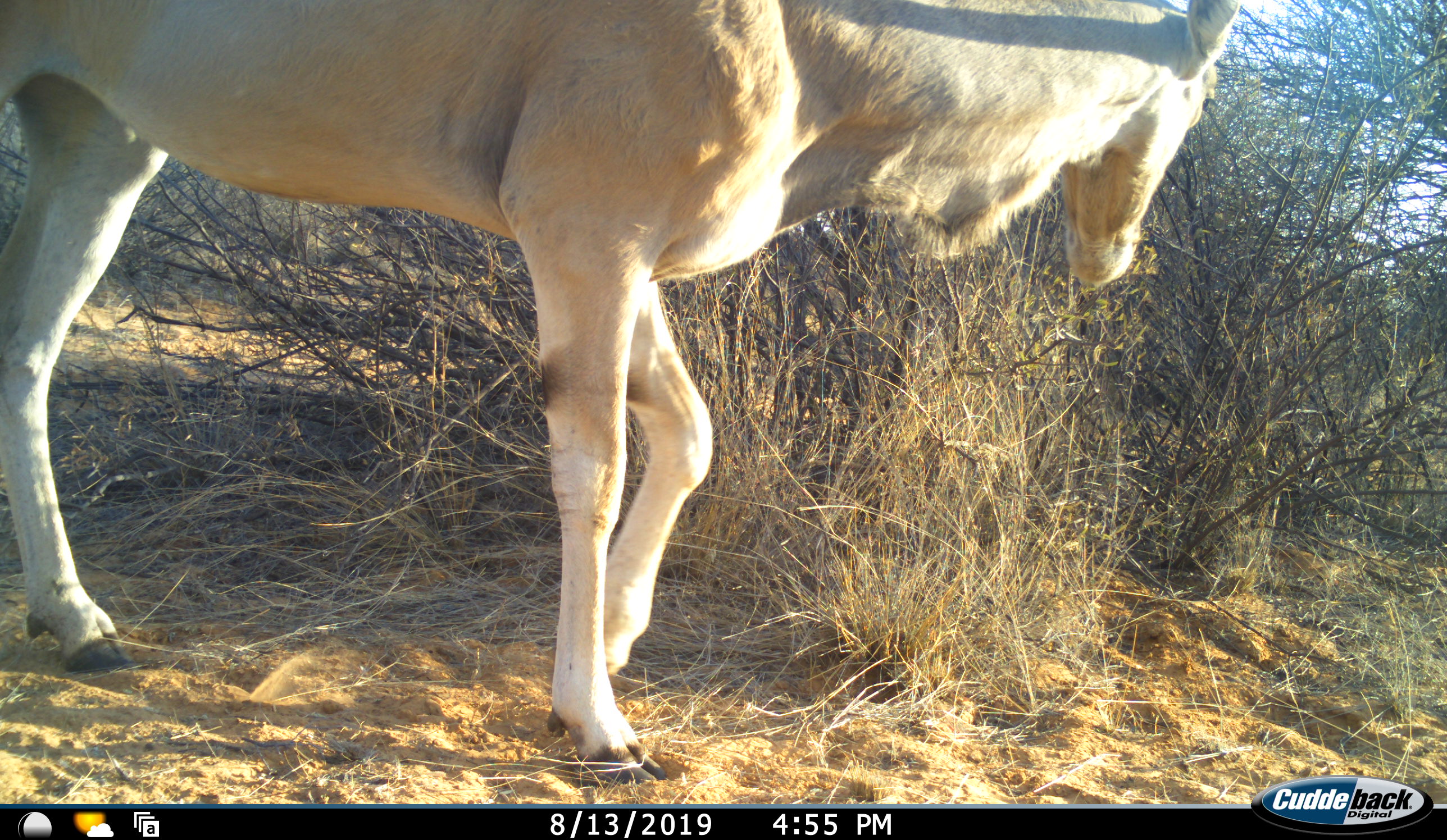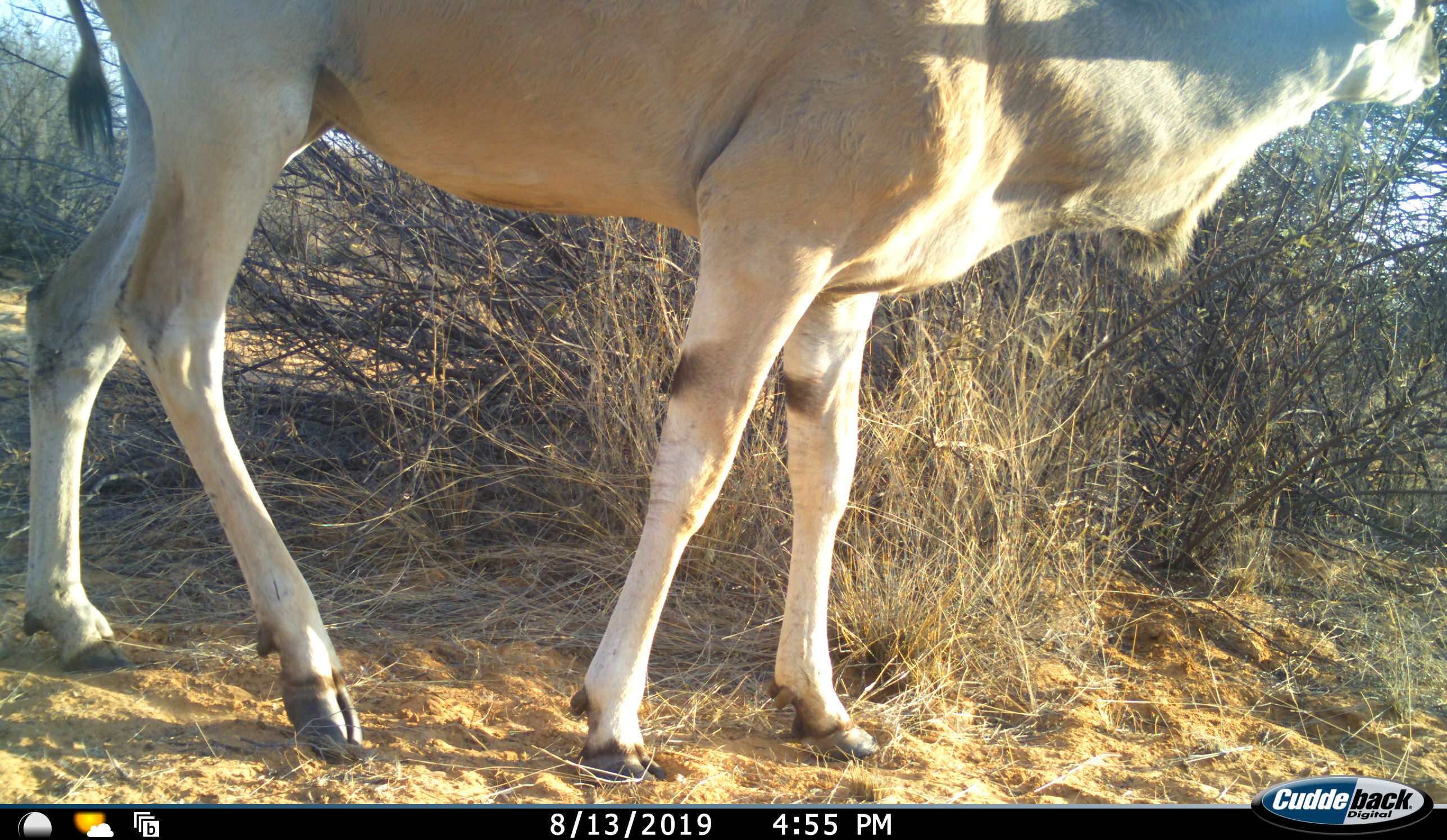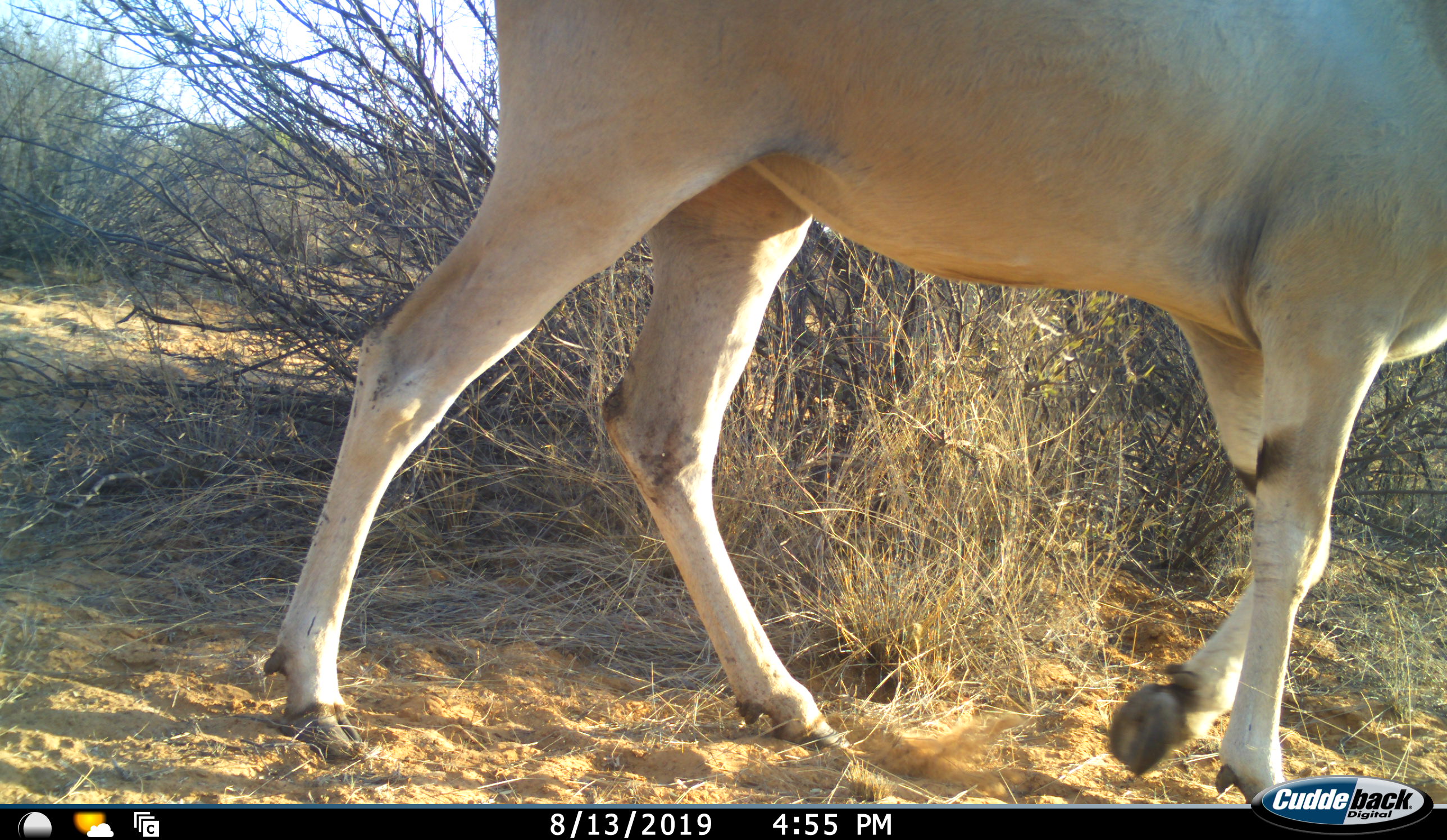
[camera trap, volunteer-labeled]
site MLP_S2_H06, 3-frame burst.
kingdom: Animalia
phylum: Chordata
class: Mammalia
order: Artiodactyla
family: Bovidae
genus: Tragelaphus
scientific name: Tragelaphus oryx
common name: eland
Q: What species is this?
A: Eland (Tragelaphus oryx).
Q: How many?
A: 1.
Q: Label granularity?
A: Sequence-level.